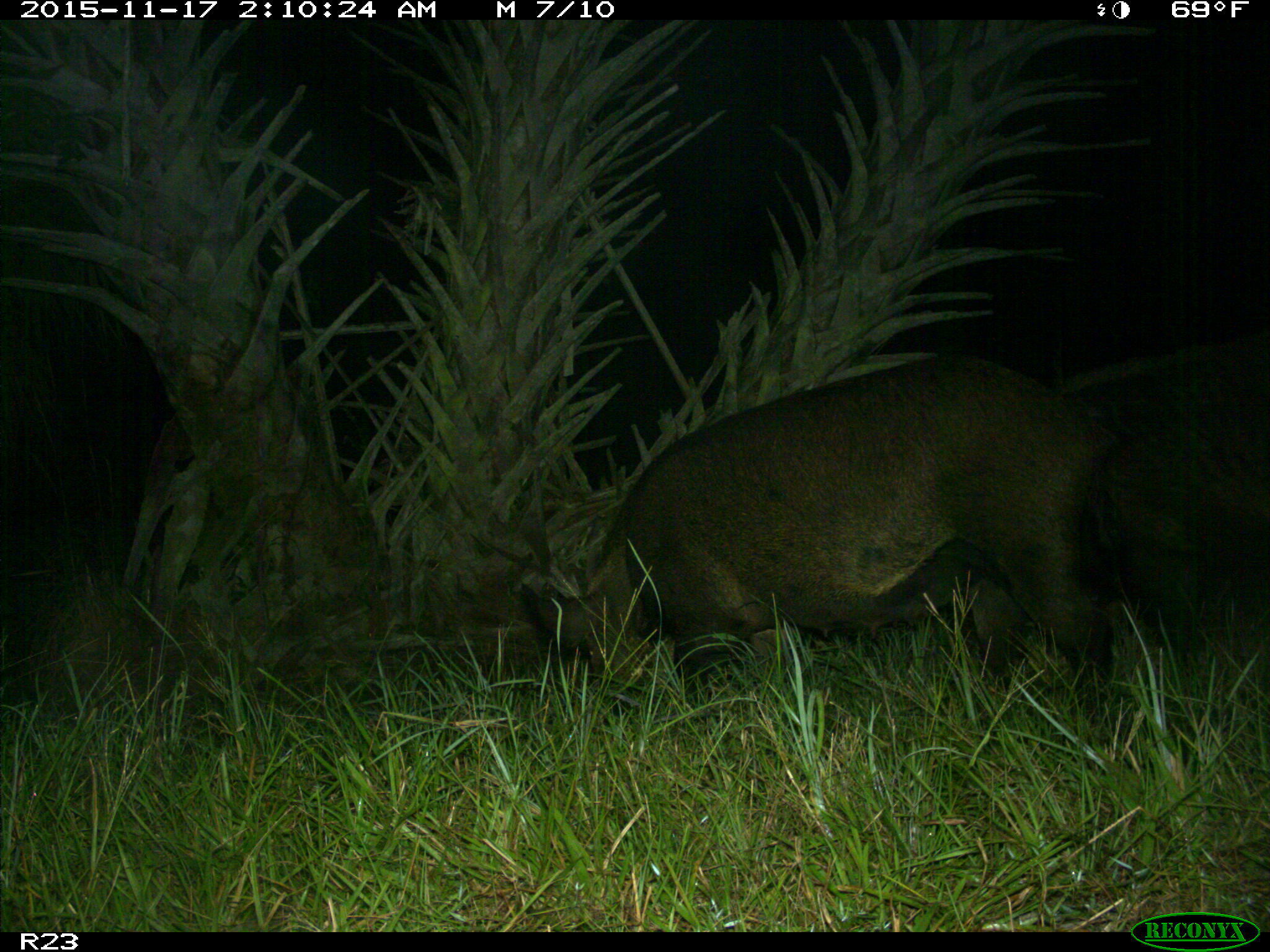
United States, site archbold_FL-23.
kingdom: Animalia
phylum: Chordata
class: Mammalia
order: Artiodactyla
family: Suidae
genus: Sus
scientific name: Sus scrofa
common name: wild boar